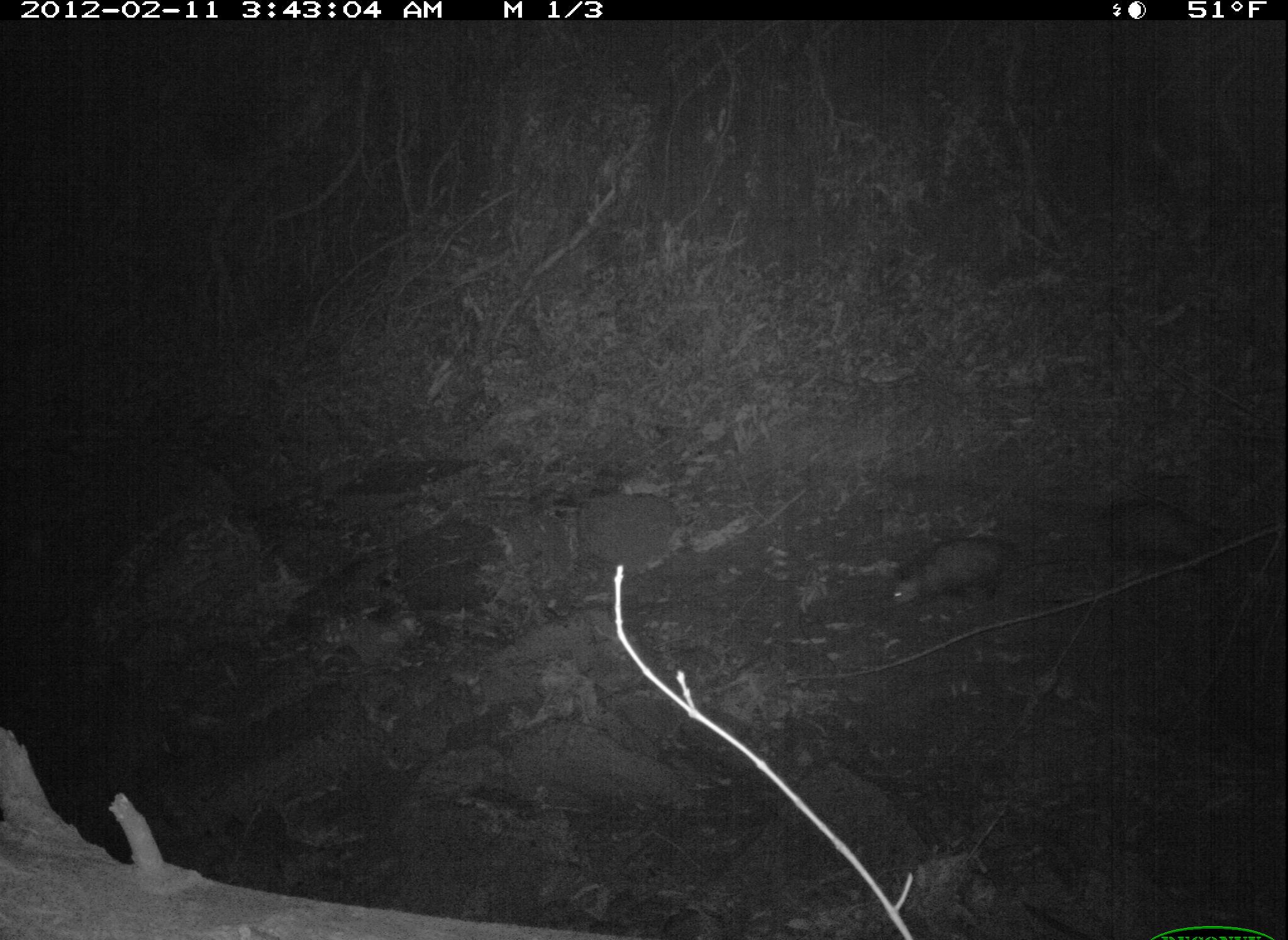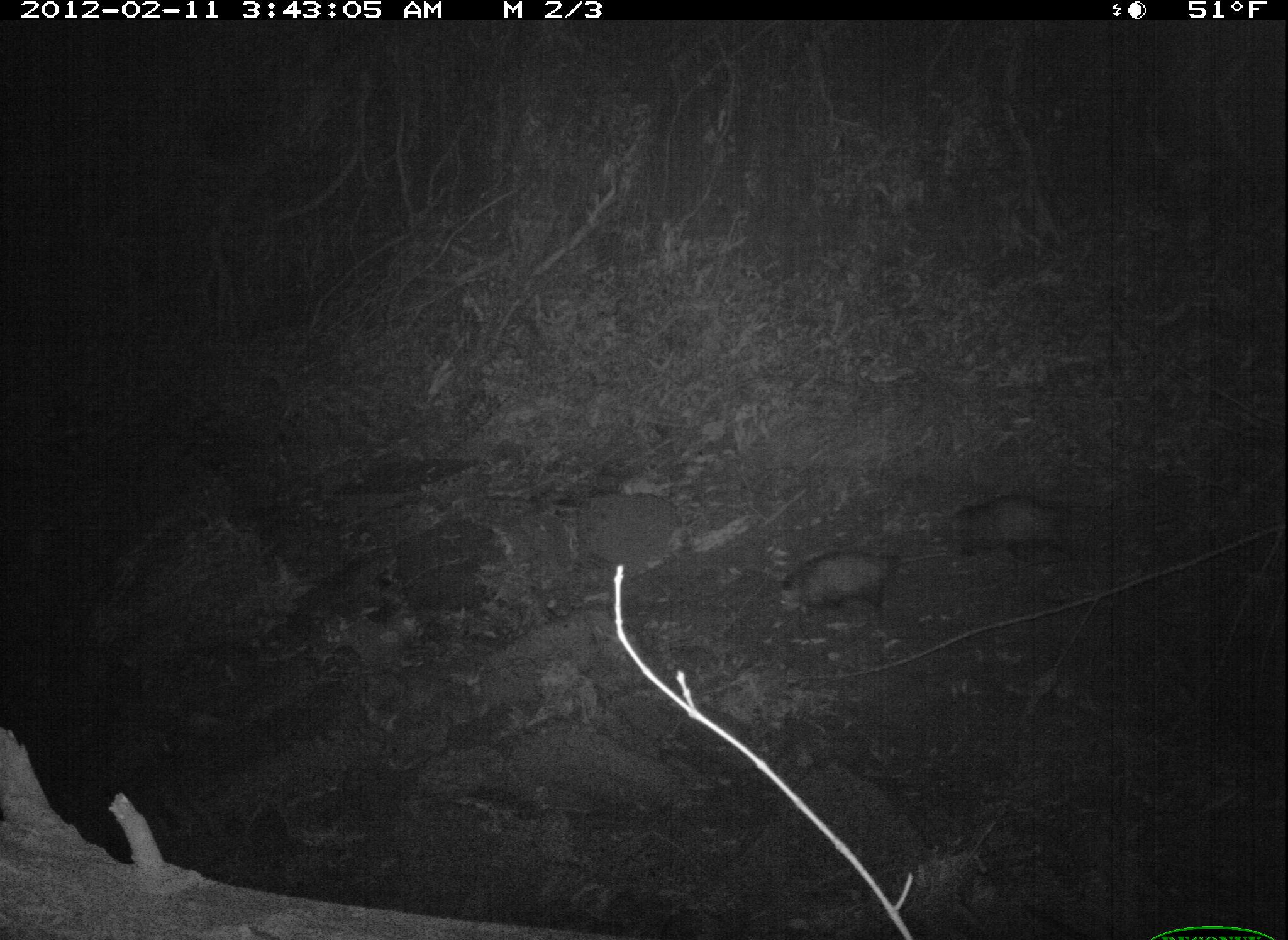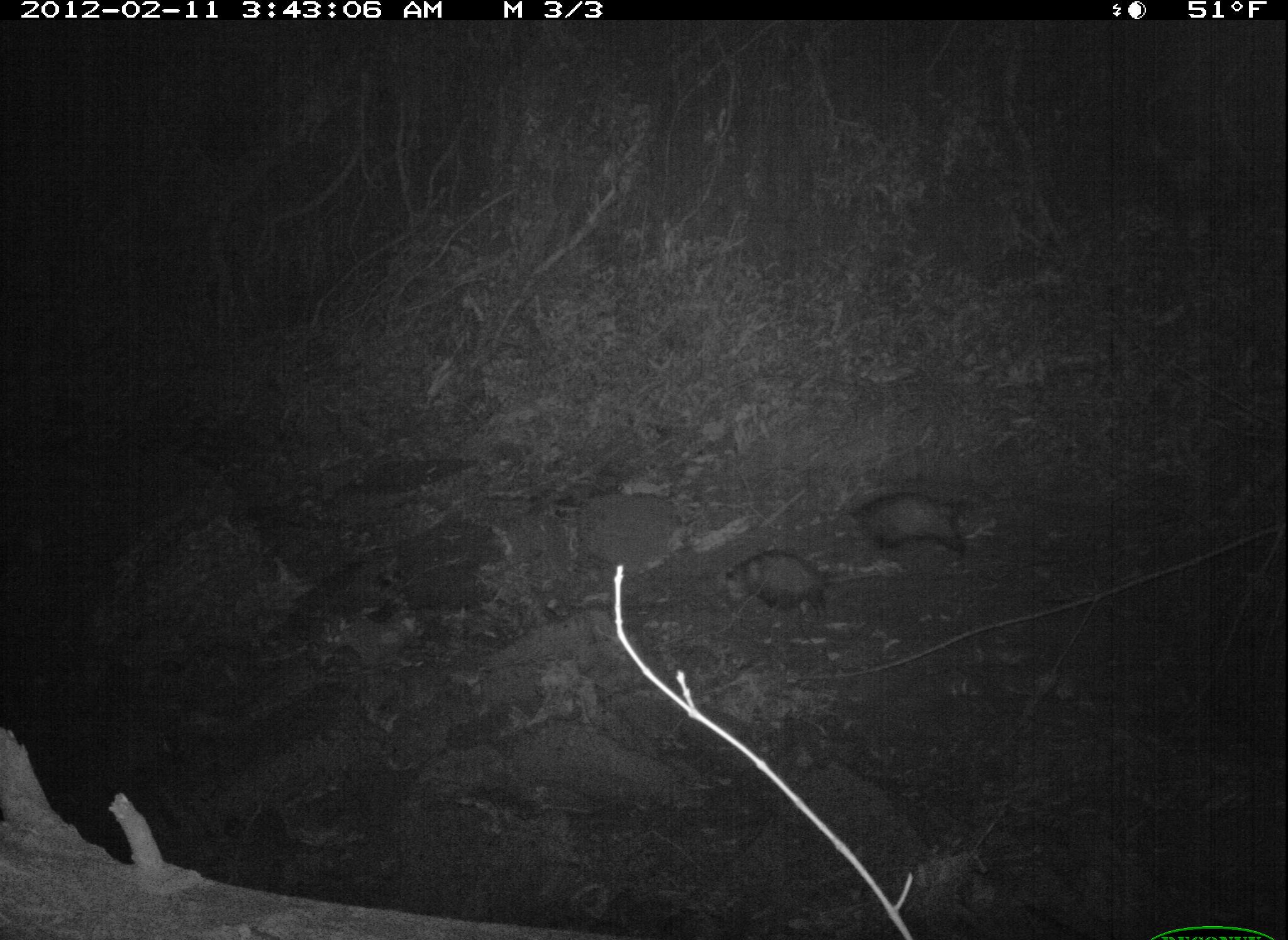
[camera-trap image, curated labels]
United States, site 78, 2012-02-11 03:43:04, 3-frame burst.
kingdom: Animalia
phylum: Chordata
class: Mammalia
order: Didelphimorphia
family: Didelphidae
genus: Didelphis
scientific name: Didelphis virginiana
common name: virginia opossum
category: opossum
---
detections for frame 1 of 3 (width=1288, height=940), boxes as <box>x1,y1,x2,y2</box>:
opossum: <box>881,515,1048,615</box>; <box>1085,485,1233,590</box>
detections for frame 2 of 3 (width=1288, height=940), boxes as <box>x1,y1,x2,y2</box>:
opossum: <box>755,519,916,639</box>; <box>929,482,1108,573</box>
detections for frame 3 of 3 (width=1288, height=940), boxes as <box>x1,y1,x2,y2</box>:
opossum: <box>715,546,887,639</box>; <box>840,475,987,569</box>